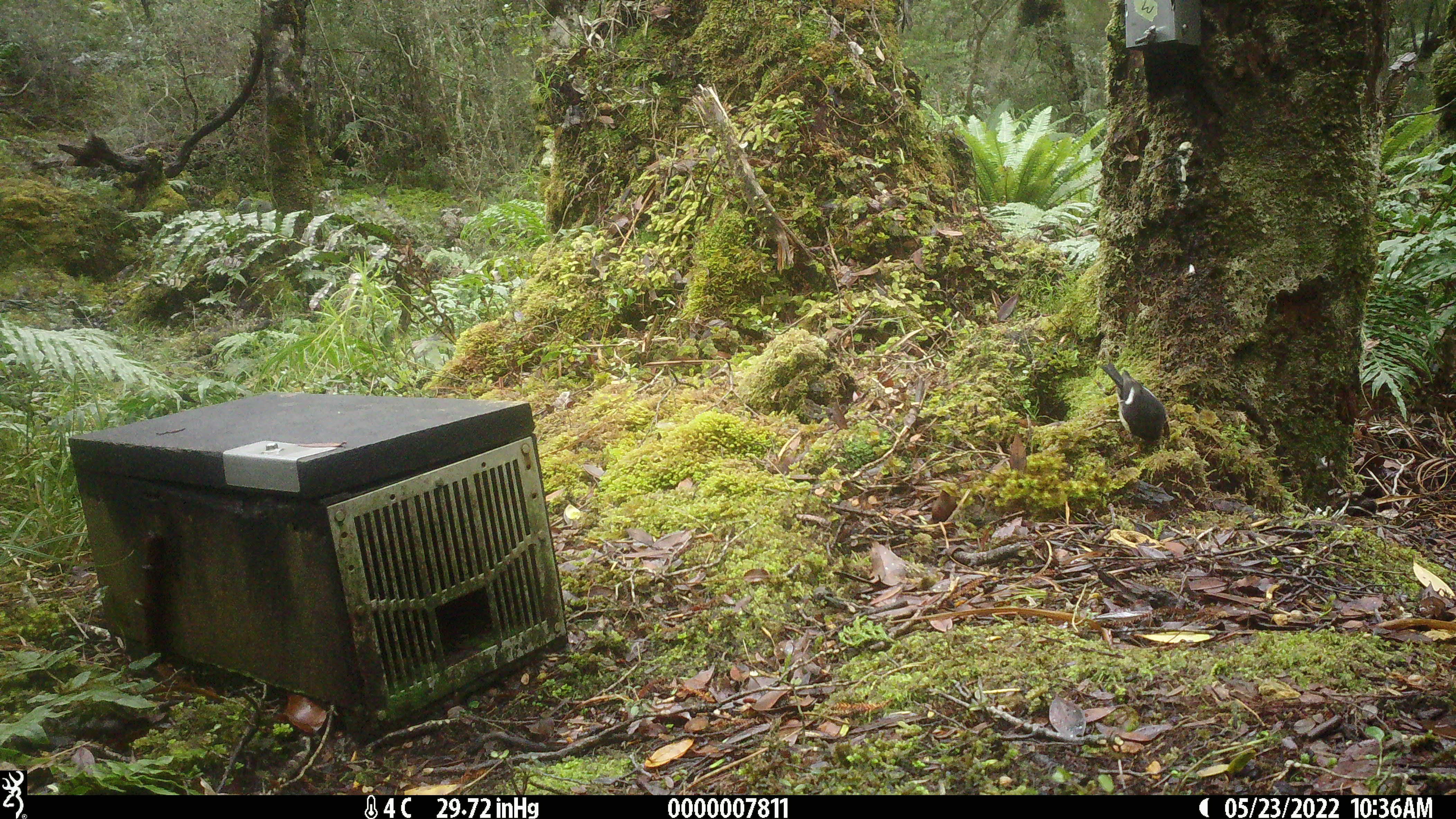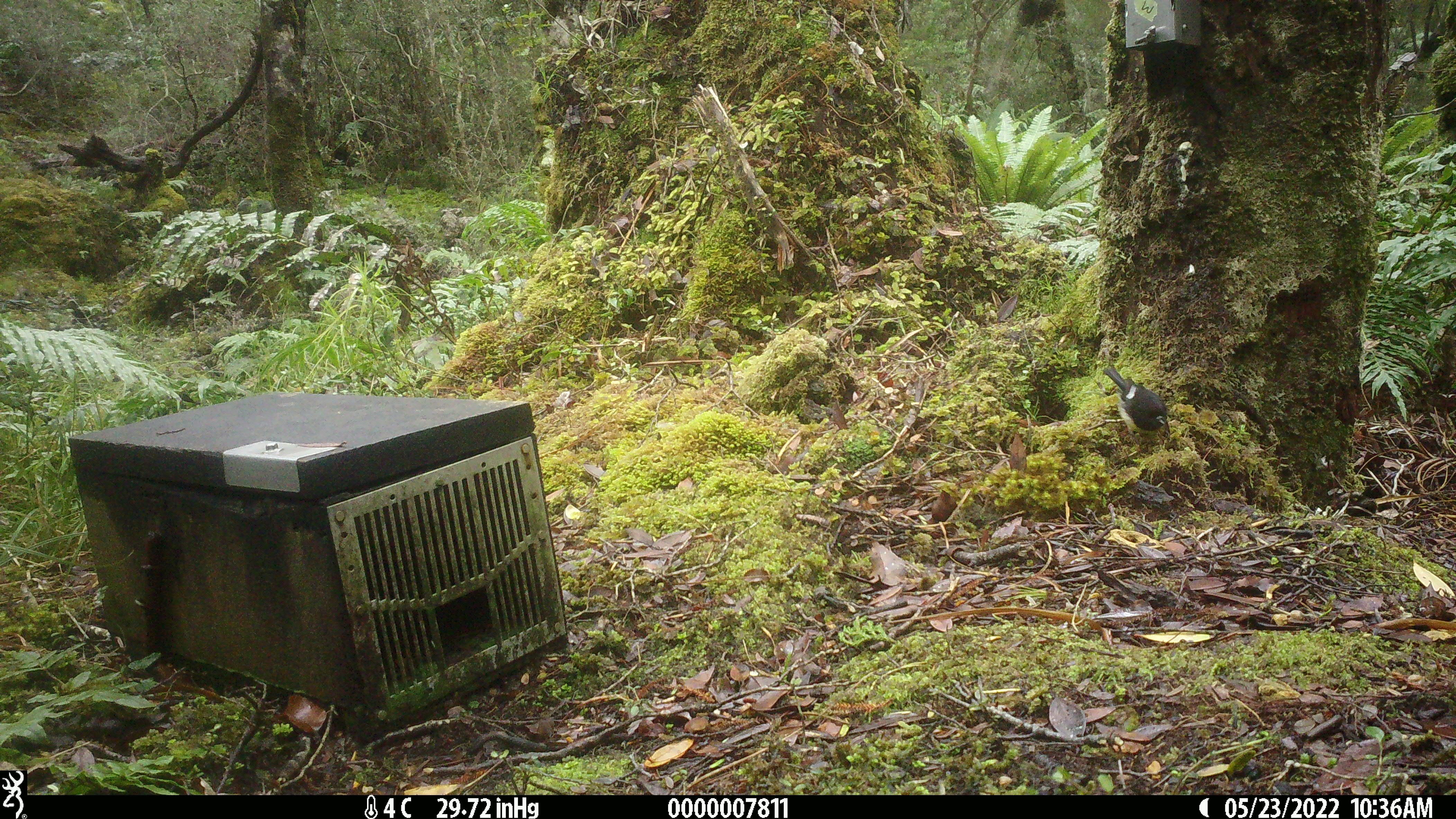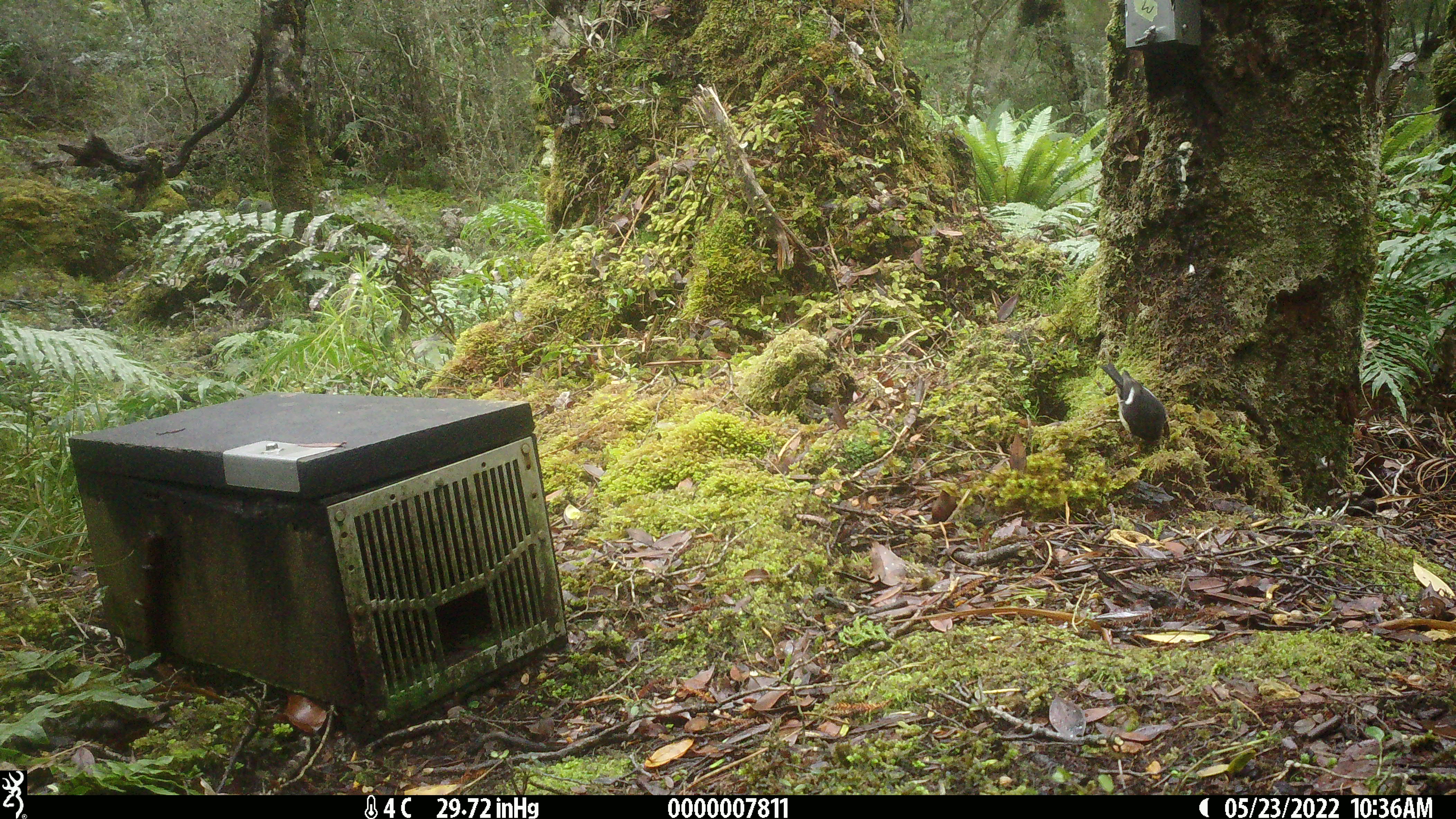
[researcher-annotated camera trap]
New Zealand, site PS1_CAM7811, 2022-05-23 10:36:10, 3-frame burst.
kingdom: Animalia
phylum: Chordata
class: Aves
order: Passeriformes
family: Petroicidae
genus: Petroica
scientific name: Petroica macrocephala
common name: tomtit